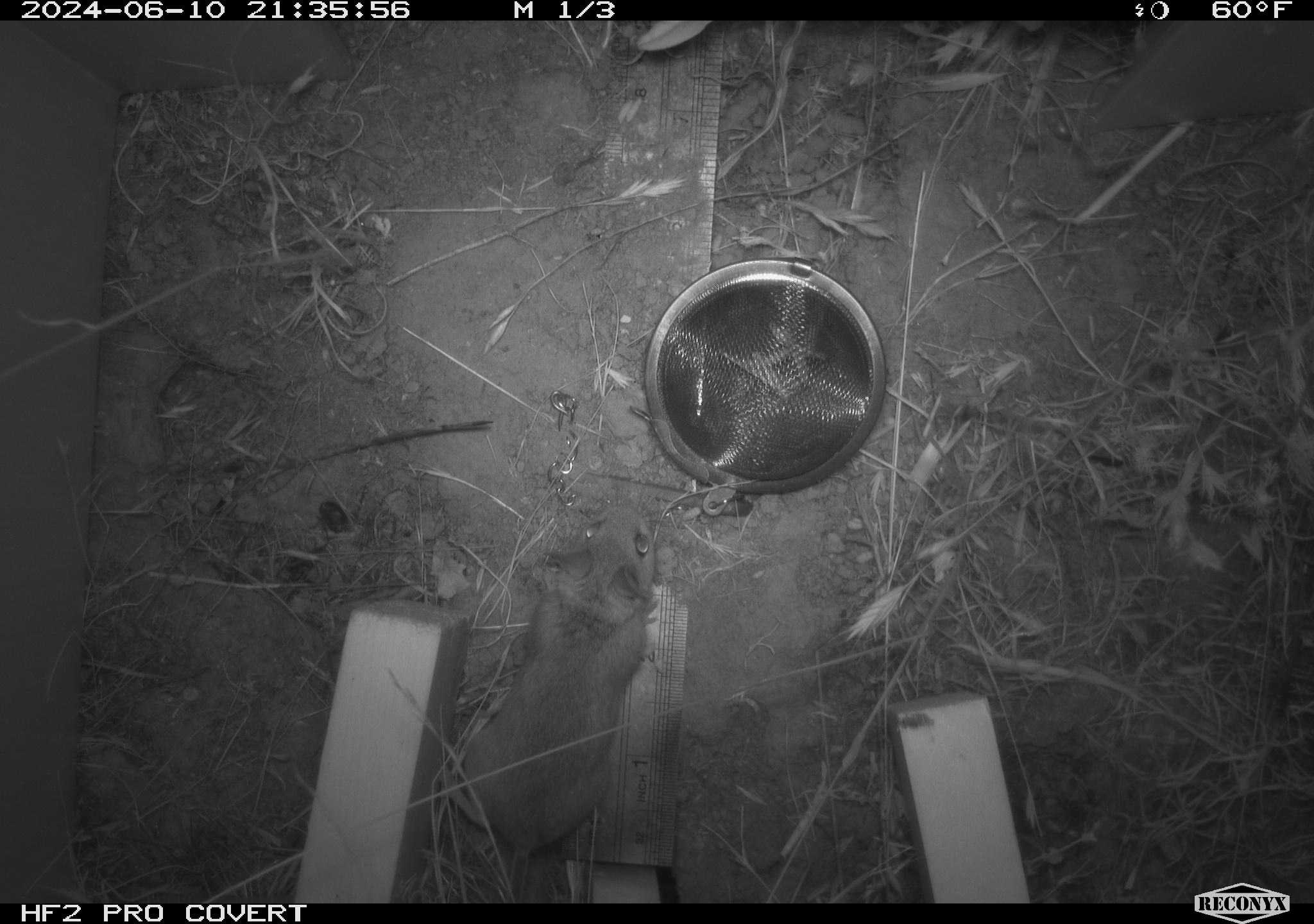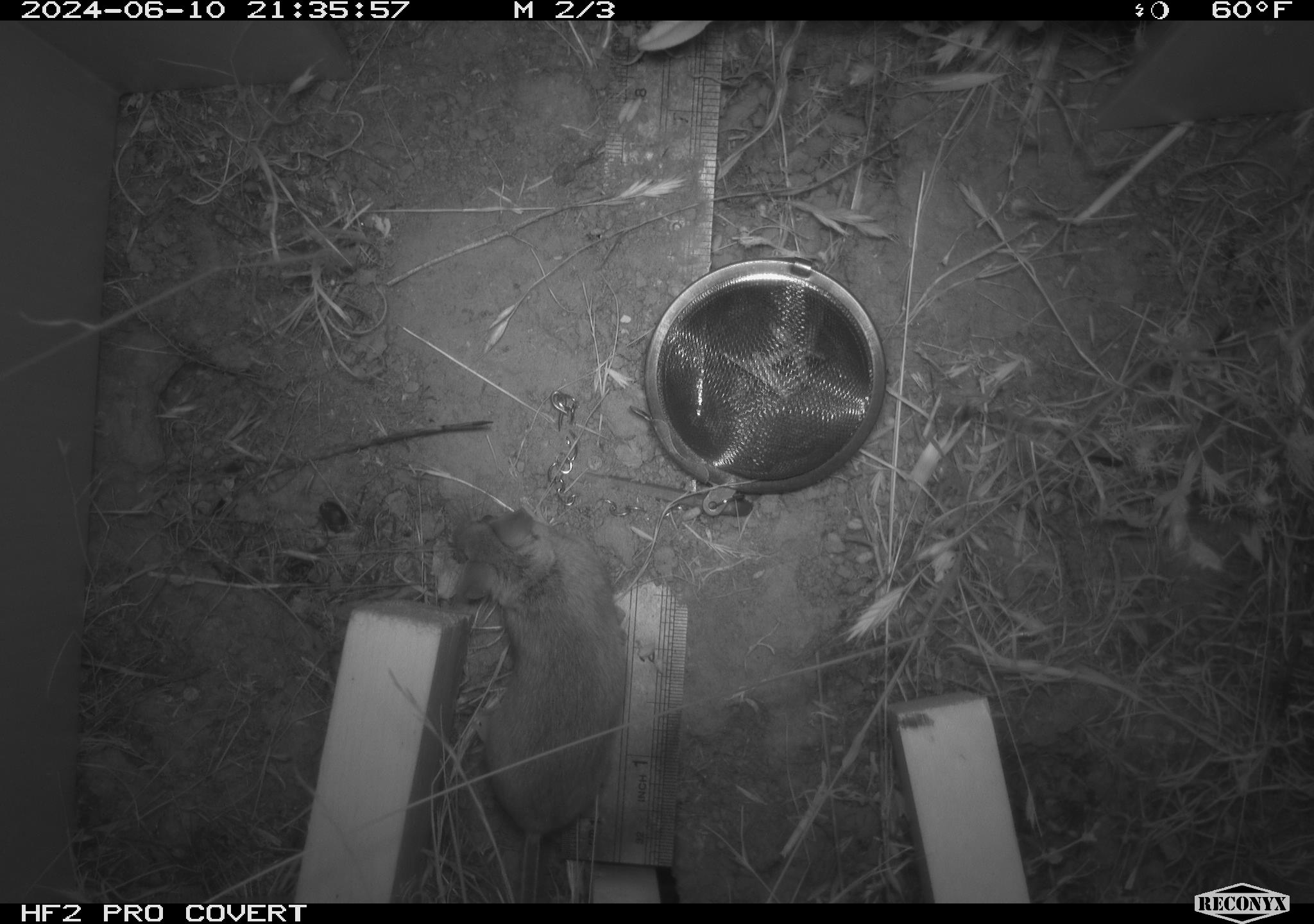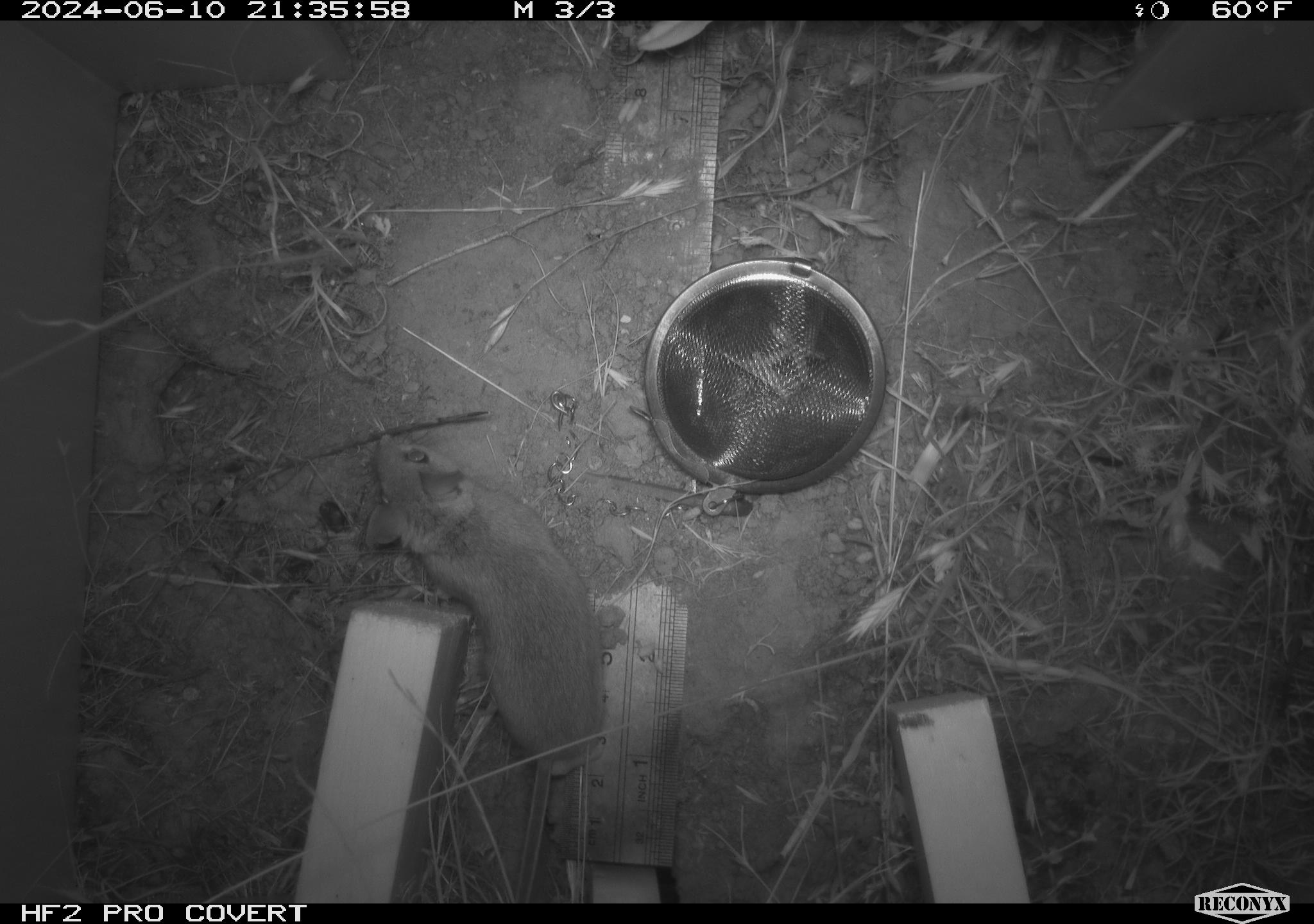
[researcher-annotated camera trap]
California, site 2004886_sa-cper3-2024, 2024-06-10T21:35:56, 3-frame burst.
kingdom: Animalia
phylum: Chordata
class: Mammalia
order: Rodentia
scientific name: Rodentia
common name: rodent